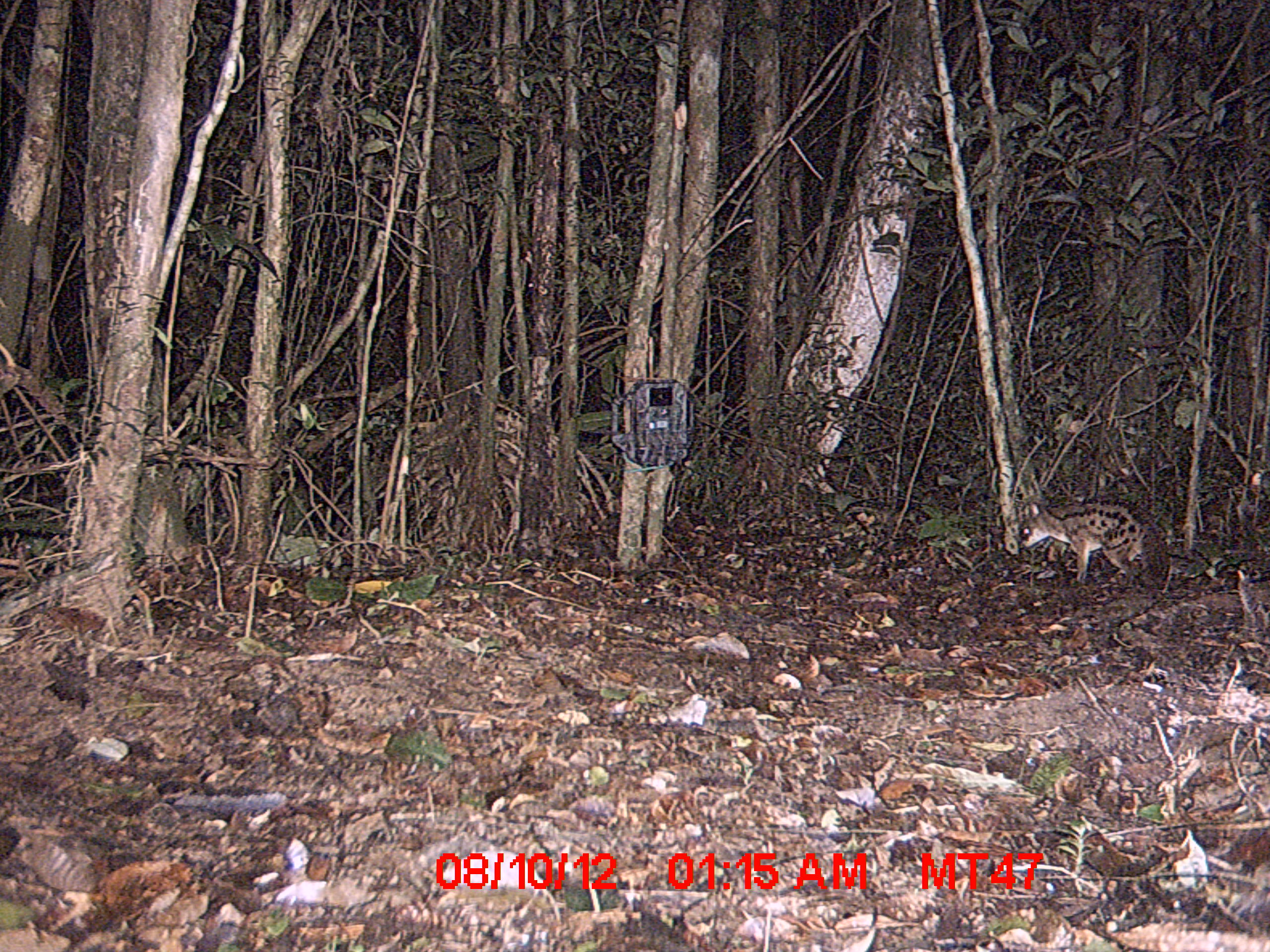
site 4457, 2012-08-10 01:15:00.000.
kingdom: Animalia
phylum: Chordata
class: Mammalia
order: Carnivora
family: Eupleridae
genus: Fossa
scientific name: Fossa fossana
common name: fanaloka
Fossa fossana (fanaloka), count 1.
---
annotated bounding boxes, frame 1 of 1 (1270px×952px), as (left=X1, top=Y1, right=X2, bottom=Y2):
fossa fossana: (left=1019, top=502, right=1150, bottom=584)